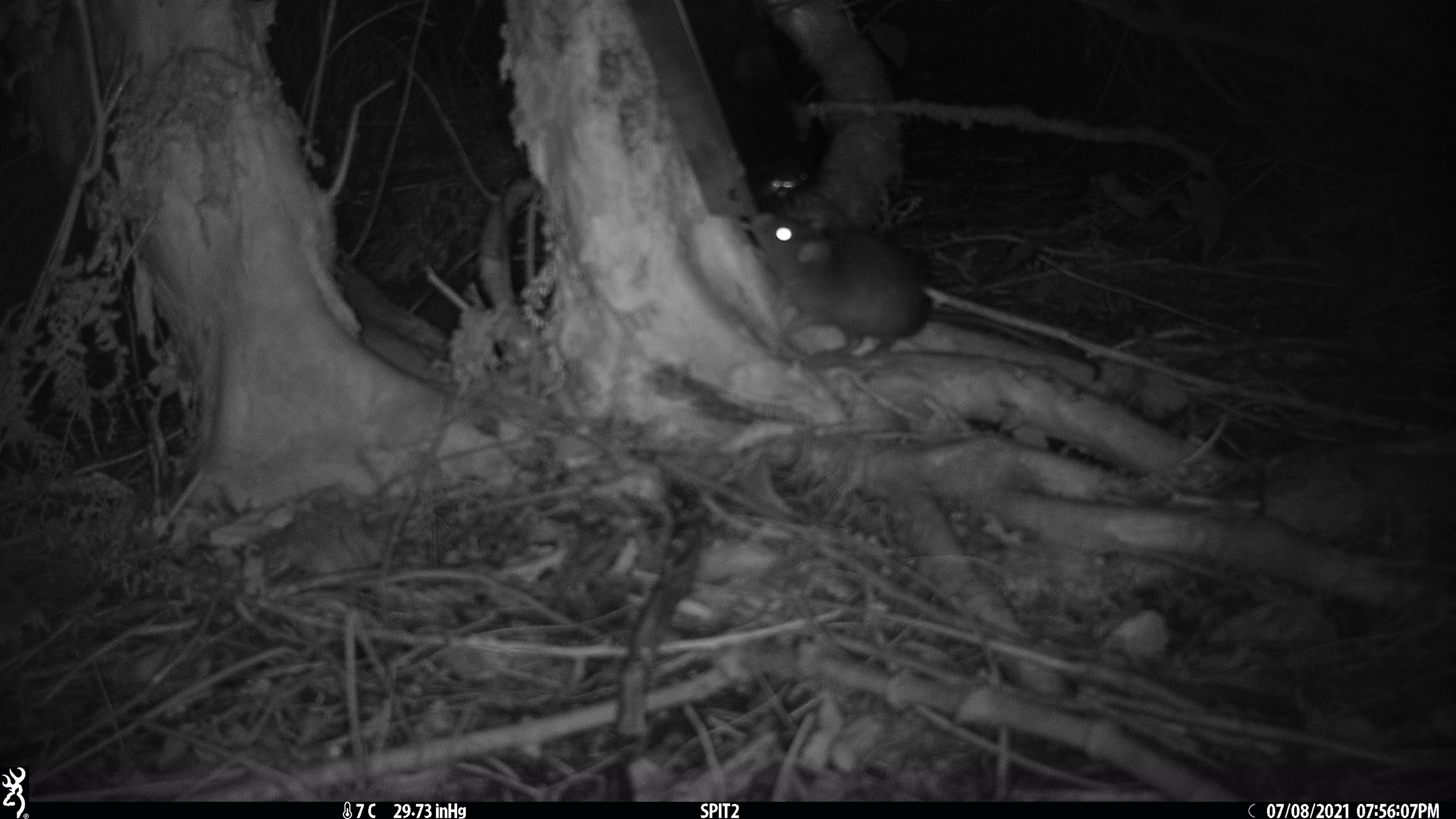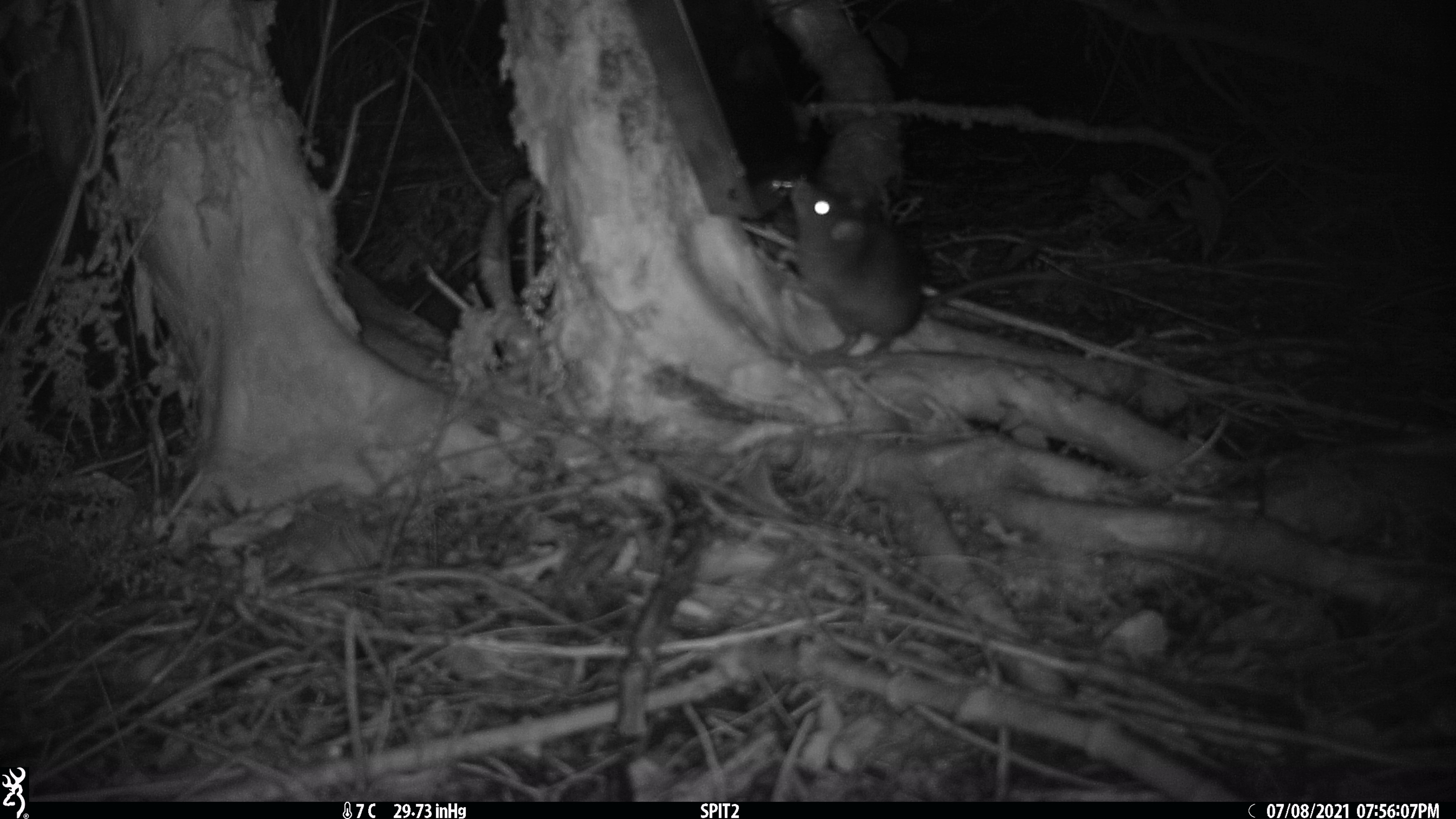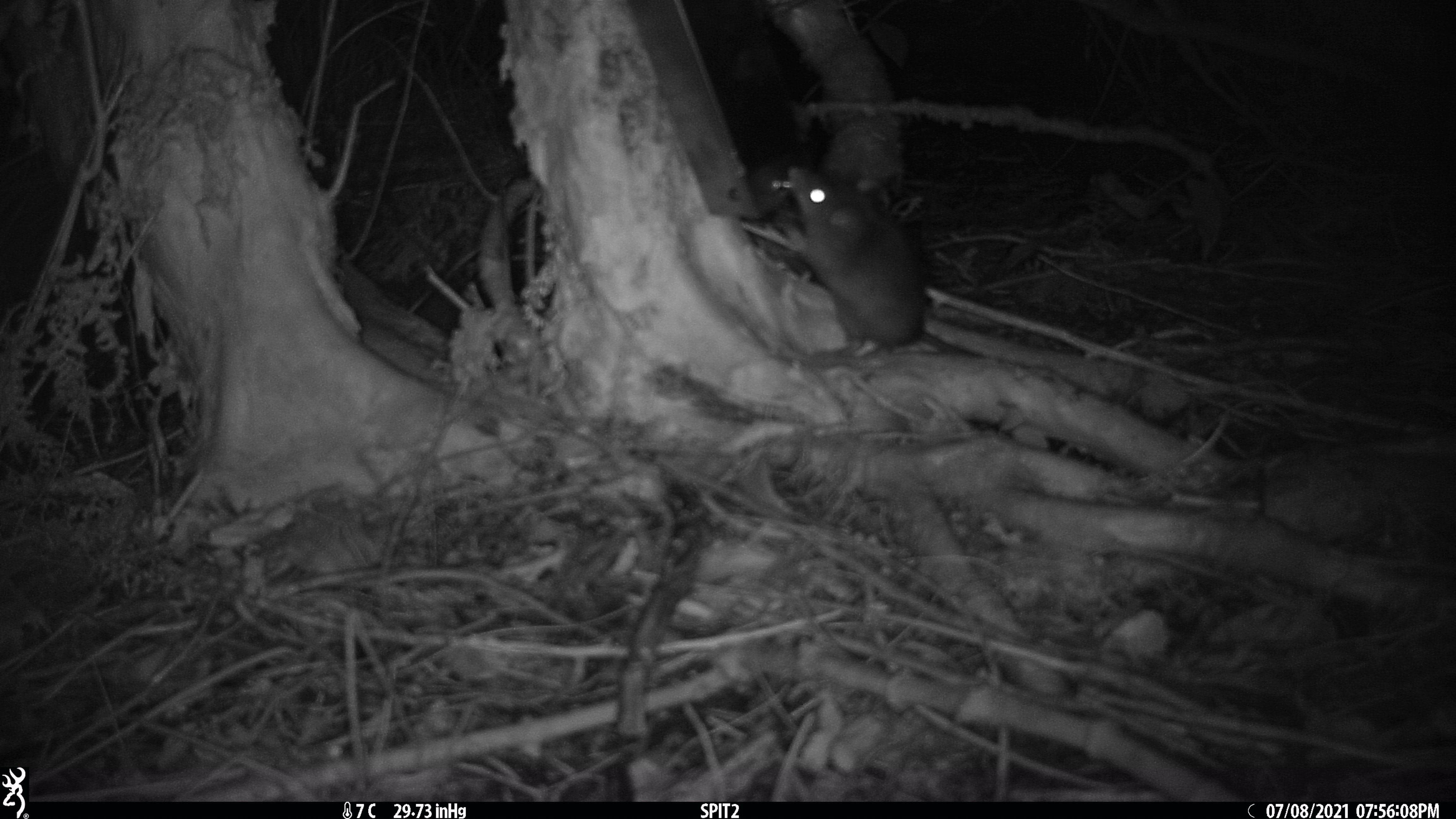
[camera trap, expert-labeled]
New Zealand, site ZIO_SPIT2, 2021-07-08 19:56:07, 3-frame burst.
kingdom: Animalia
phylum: Chordata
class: Mammalia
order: Rodentia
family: Muridae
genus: Rattus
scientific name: Rattus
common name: rat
Rat (Rattus).